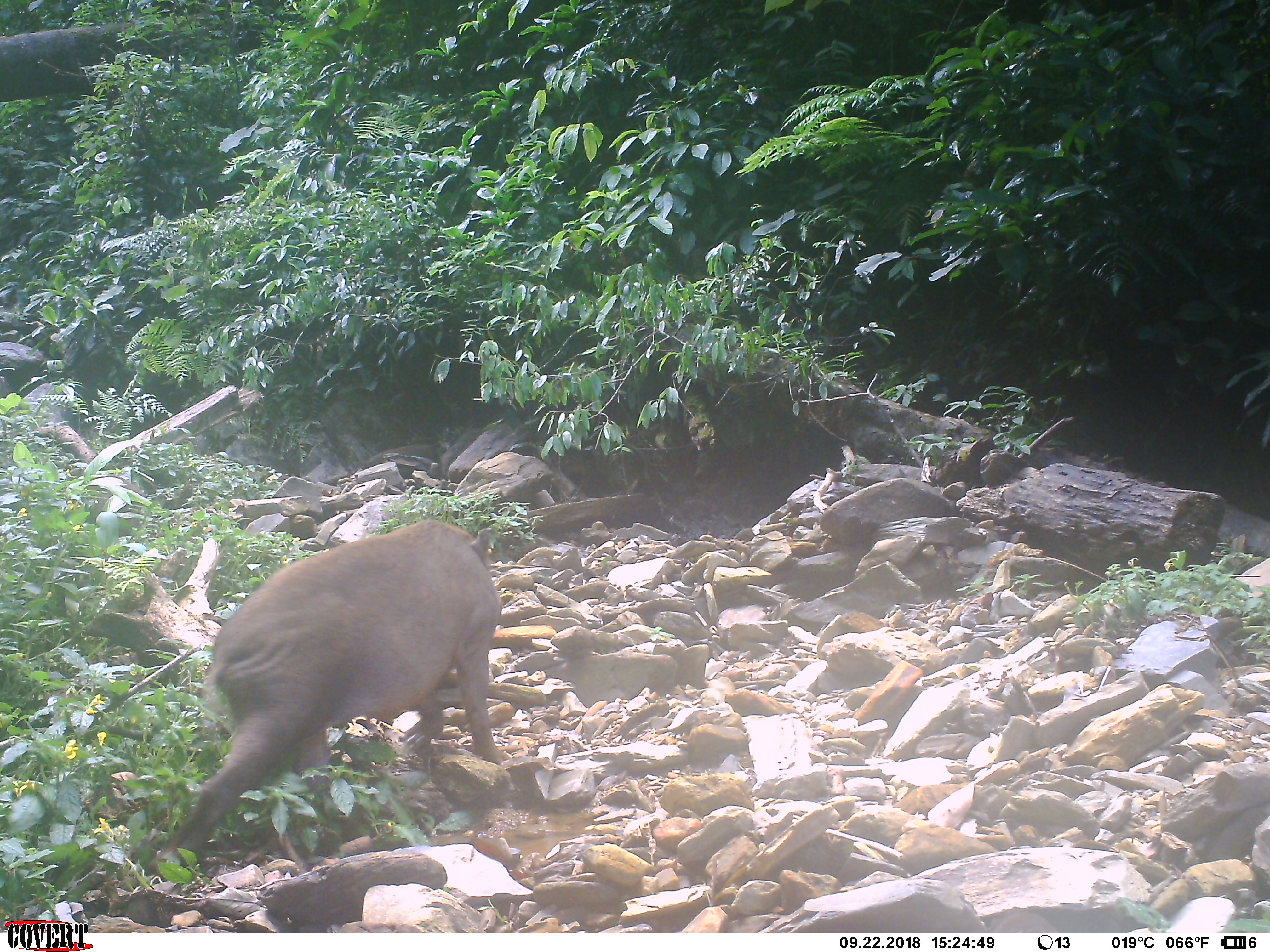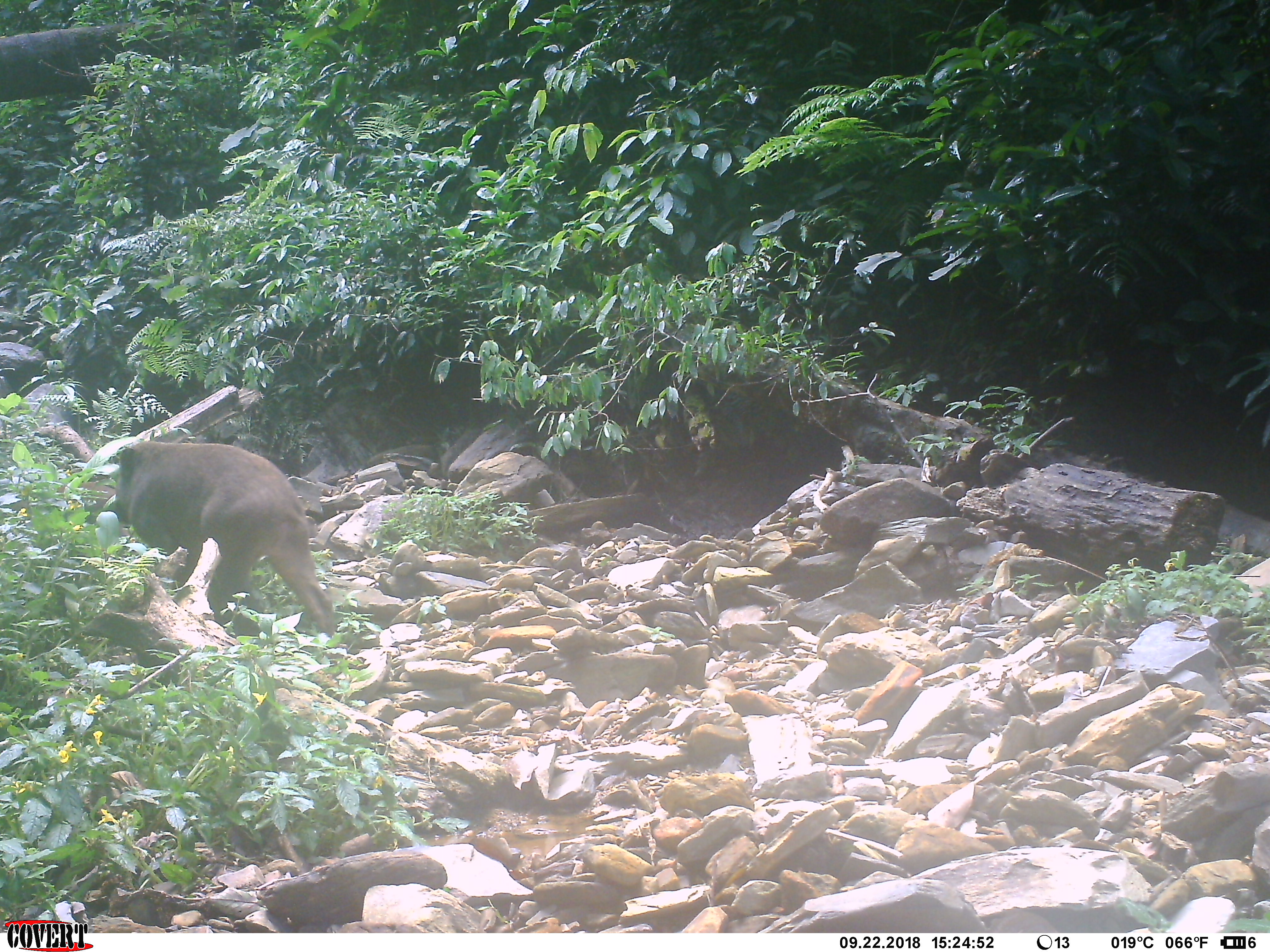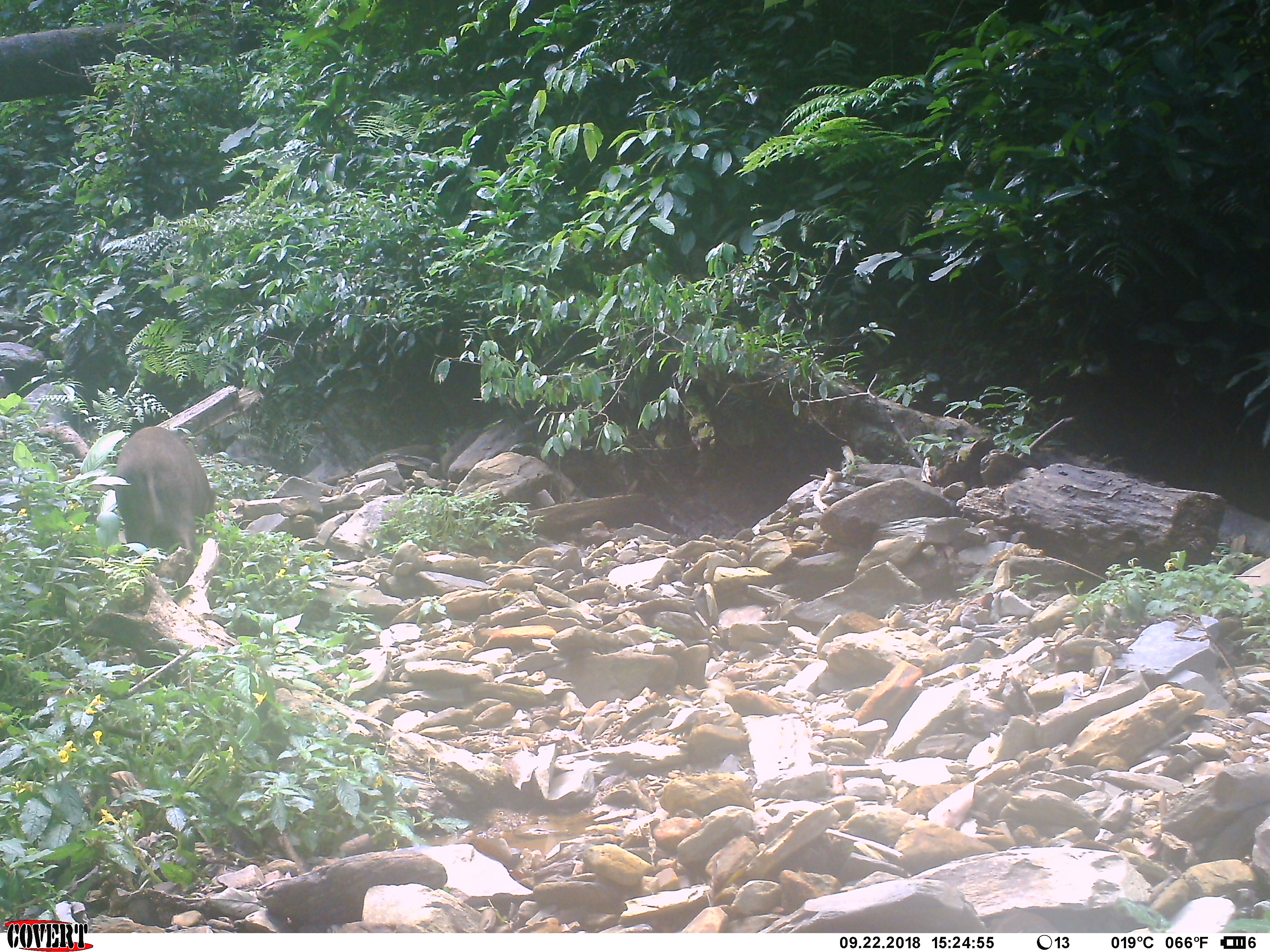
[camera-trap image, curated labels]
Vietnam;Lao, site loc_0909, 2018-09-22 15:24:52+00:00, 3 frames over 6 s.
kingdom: Animalia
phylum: Chordata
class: Mammalia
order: Artiodactyla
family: Suidae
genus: Sus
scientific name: Sus scrofa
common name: eurasian wild pig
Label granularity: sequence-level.